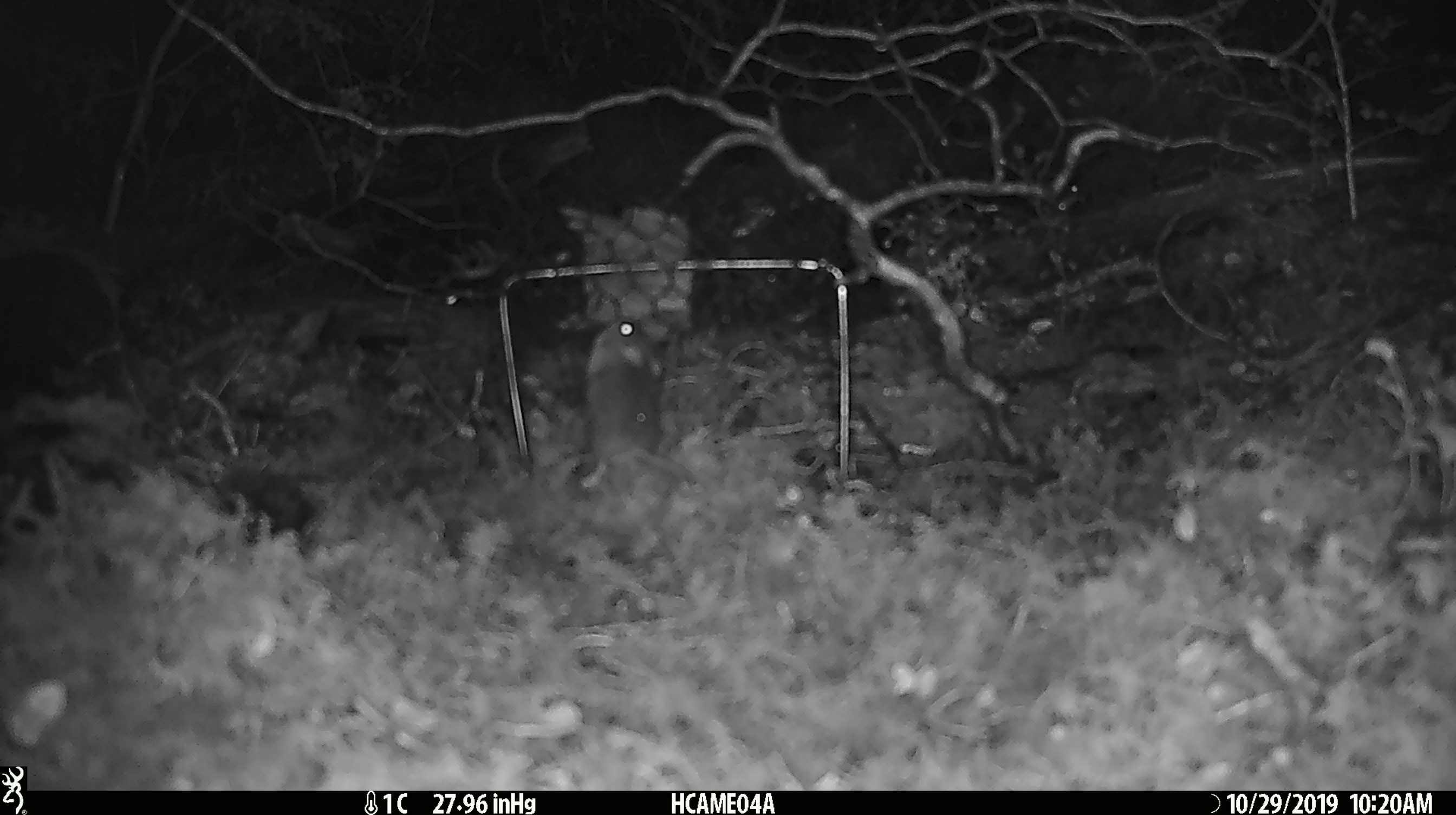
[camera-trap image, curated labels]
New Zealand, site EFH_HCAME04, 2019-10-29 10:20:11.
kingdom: Animalia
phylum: Chordata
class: Mammalia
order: Rodentia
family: Muridae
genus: Mus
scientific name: Mus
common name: mouse